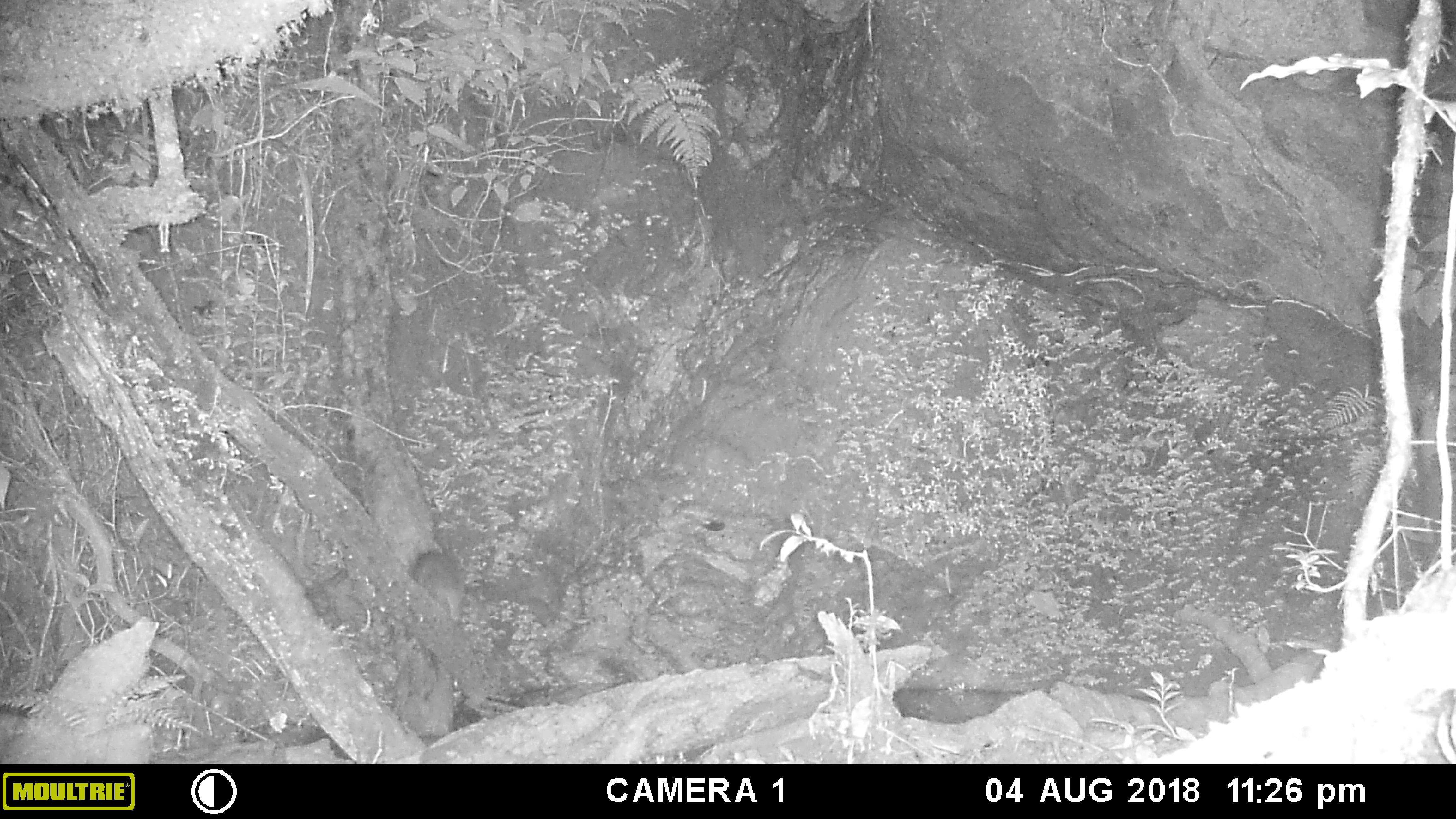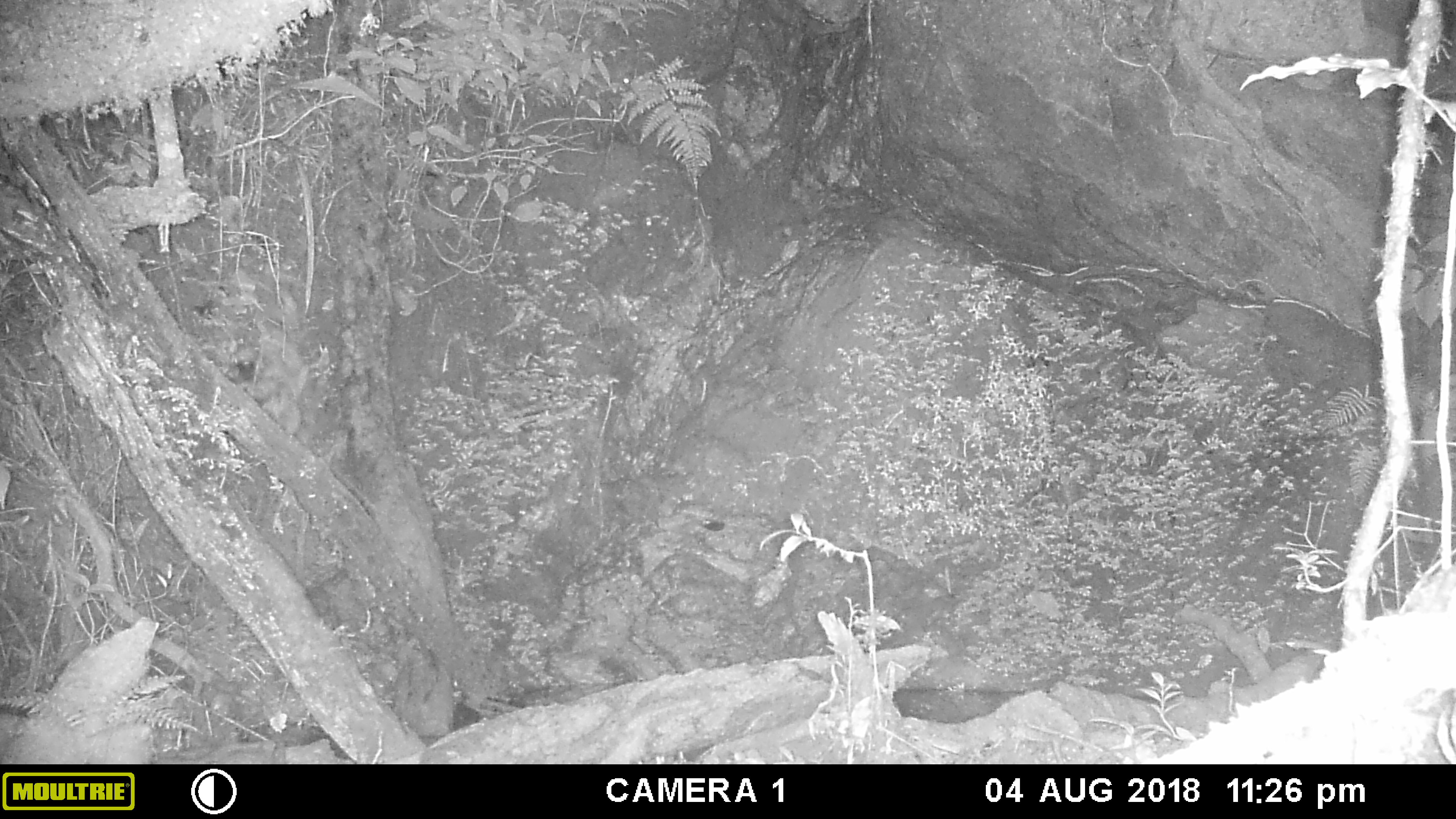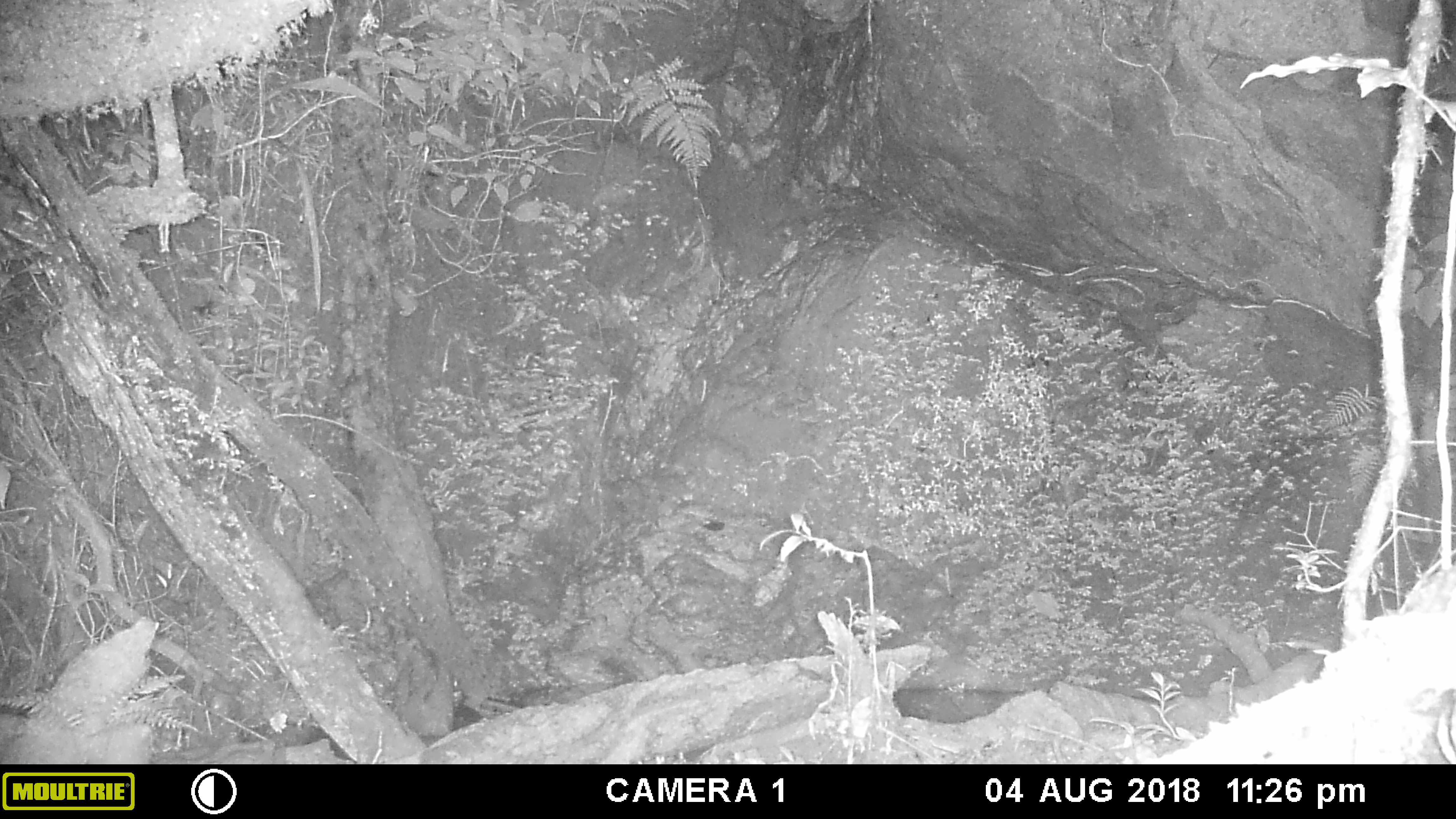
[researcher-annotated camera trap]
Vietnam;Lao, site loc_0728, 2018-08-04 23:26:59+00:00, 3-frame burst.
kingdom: Animalia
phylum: Chordata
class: Mammalia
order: Rodentia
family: Muridae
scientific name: Muridae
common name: old-world mice and rats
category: unidentified murid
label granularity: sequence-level